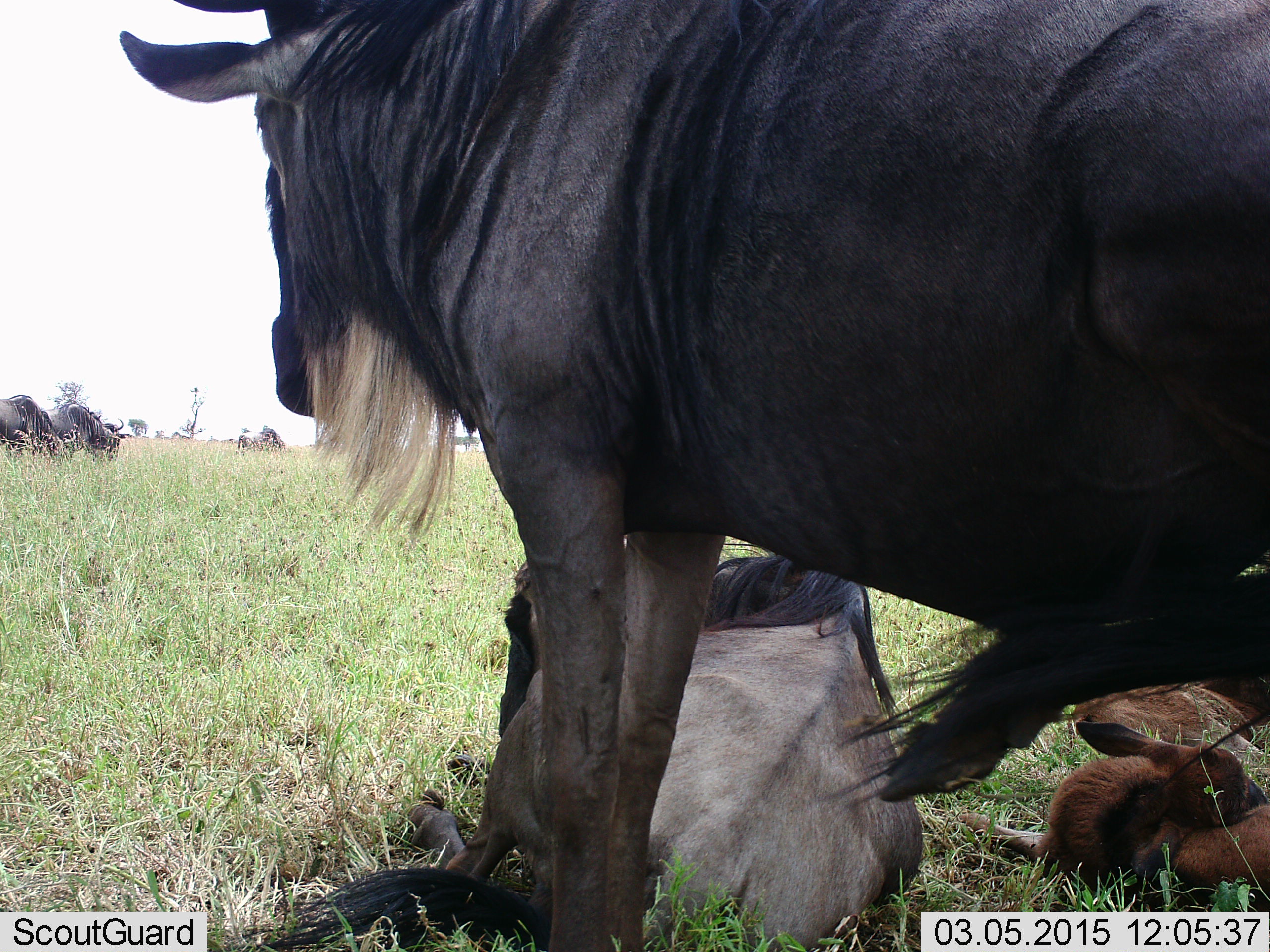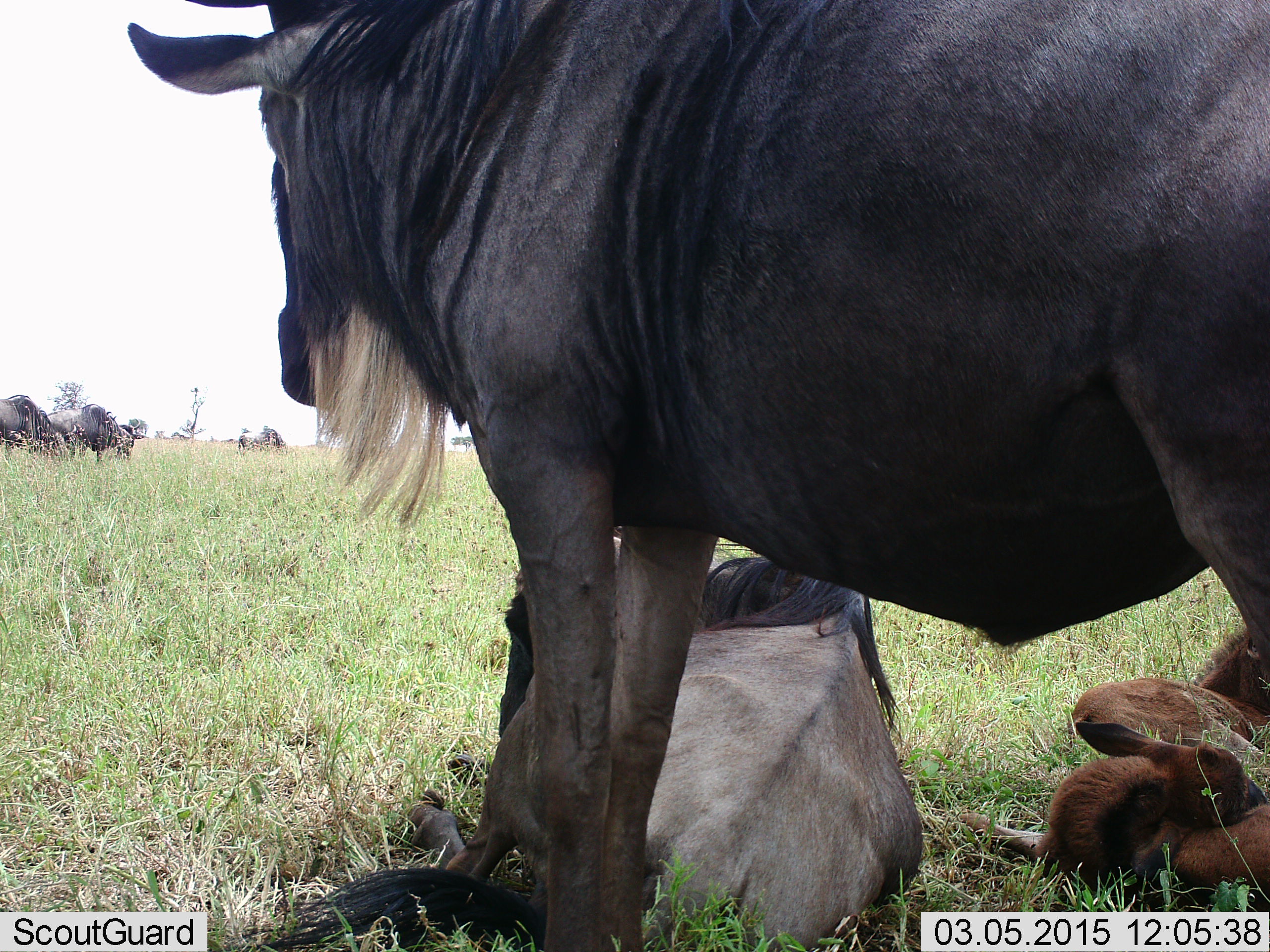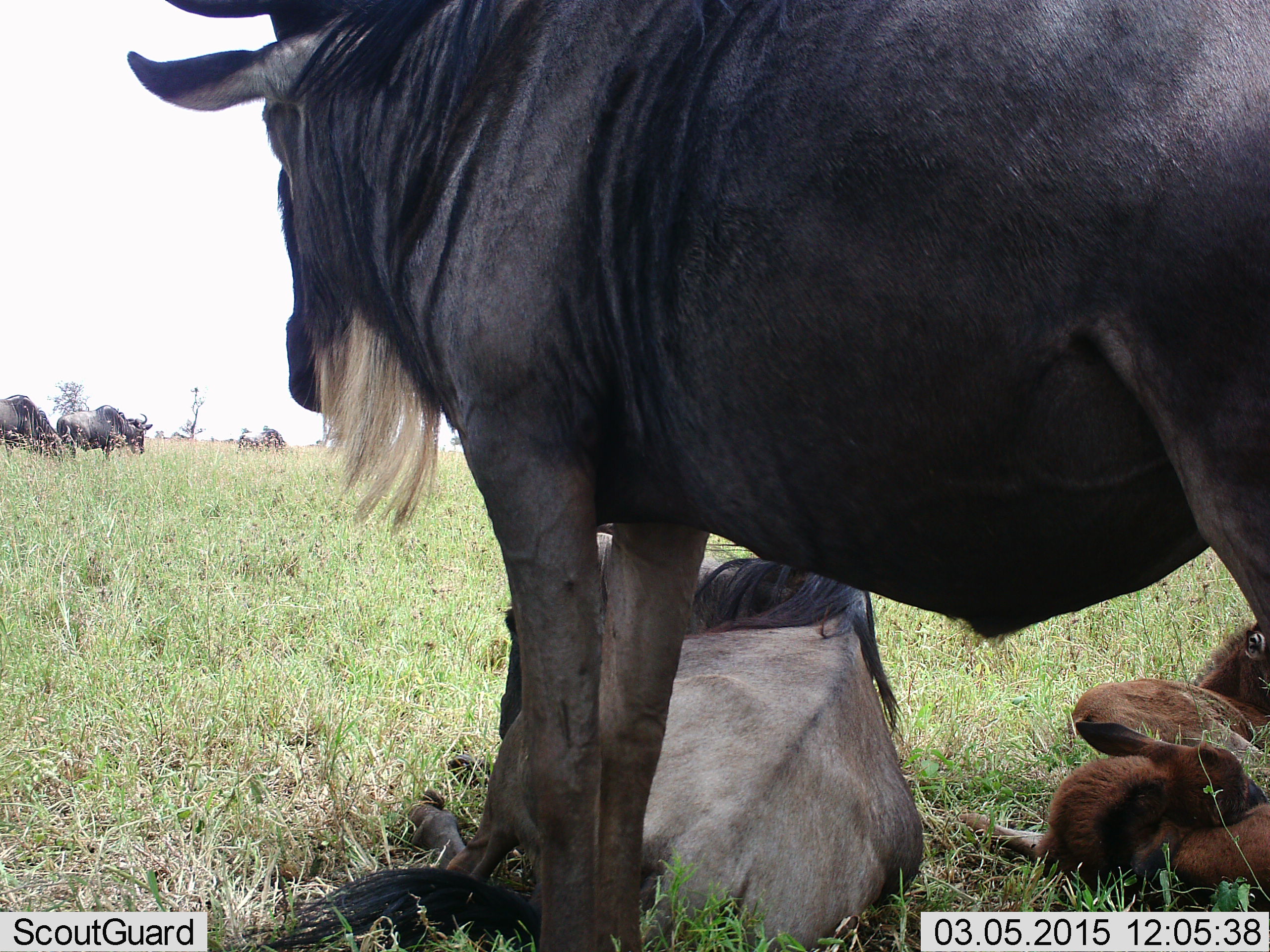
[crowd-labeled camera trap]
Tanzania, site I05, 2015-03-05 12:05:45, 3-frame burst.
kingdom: Animalia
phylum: Chordata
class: Mammalia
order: Artiodactyla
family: Bovidae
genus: Connochaetes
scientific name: Connochaetes taurinus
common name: blue wildebeest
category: wildebeest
Wildebeest (blue wildebeest) (Connochaetes taurinus), count 5. Behavior (volunteer vote fractions): standing 73%, resting 100%, moving 18%, interacting 0%. Young present (vote fraction): 55%. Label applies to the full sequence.